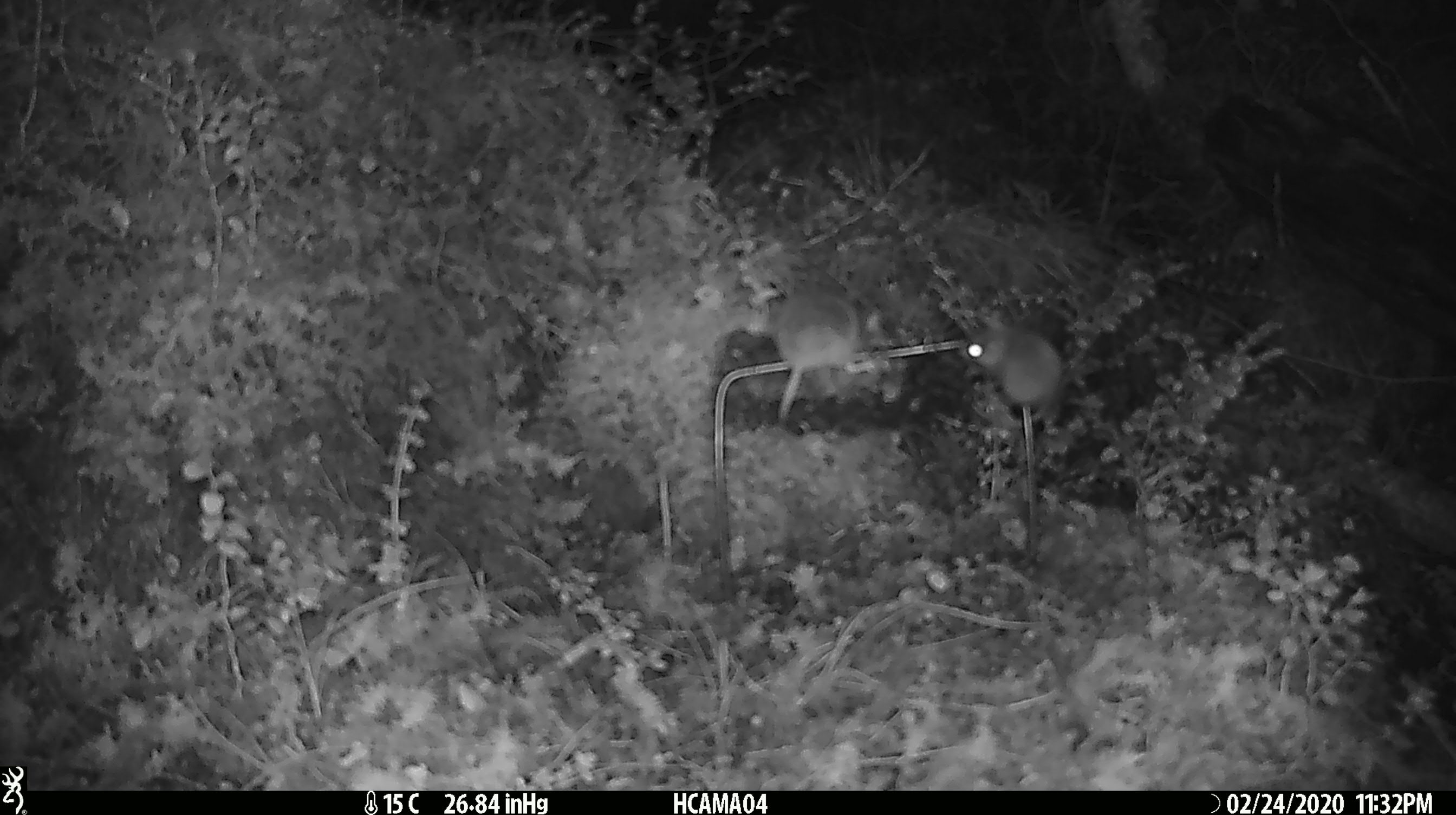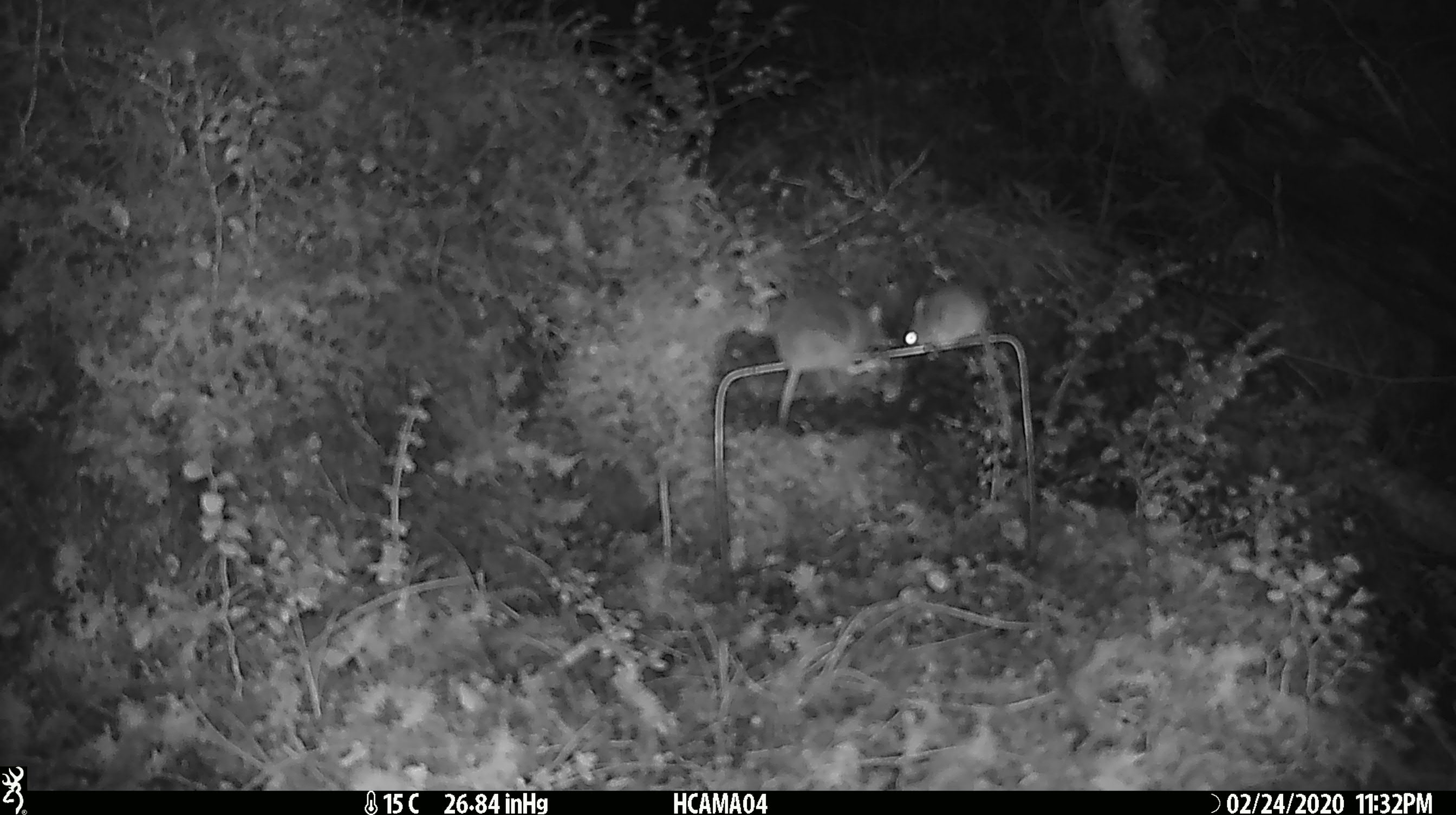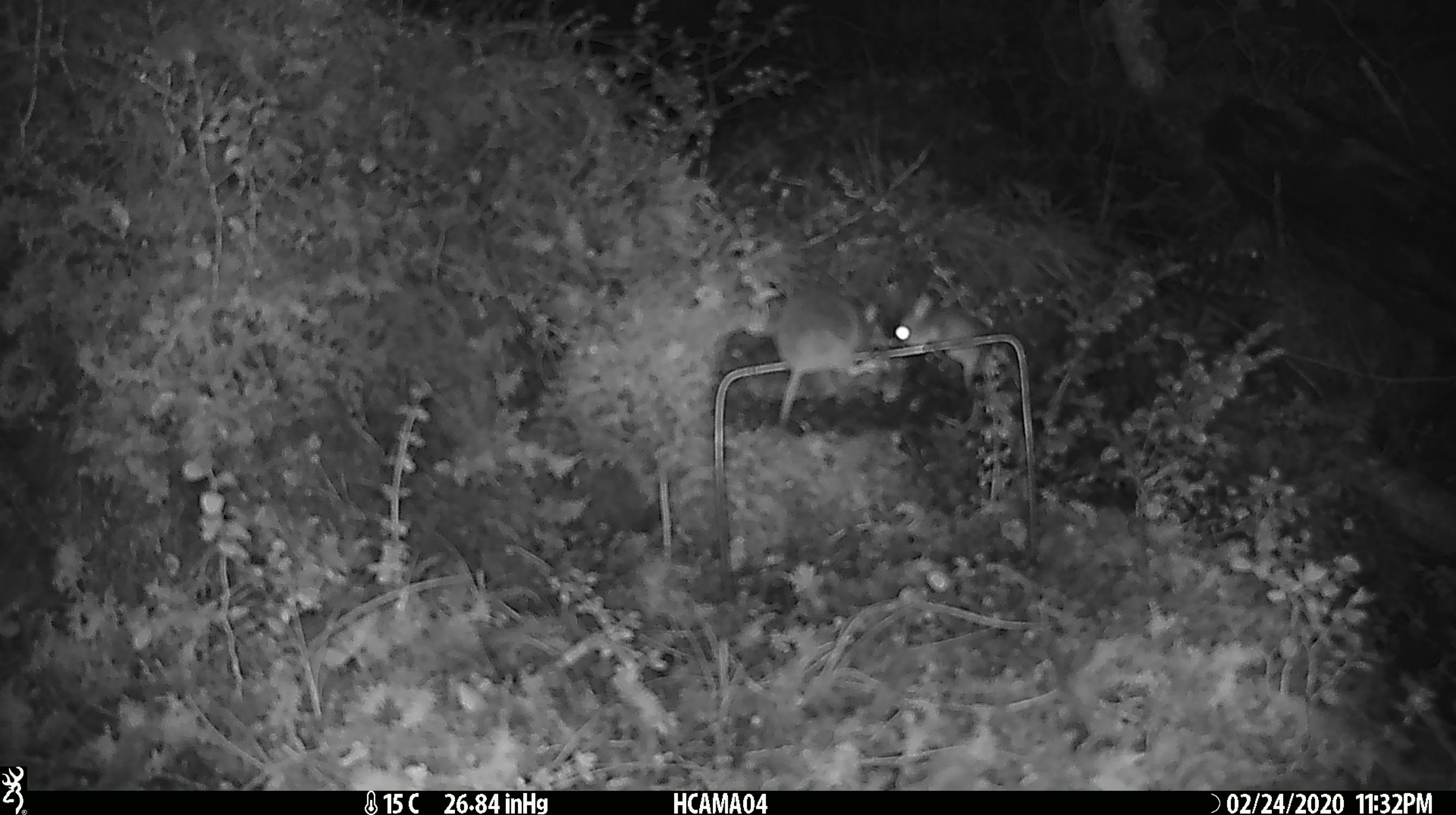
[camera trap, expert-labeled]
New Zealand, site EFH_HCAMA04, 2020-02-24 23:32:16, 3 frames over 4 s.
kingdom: Animalia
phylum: Chordata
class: Mammalia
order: Rodentia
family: Muridae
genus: Mus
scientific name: Mus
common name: mouse